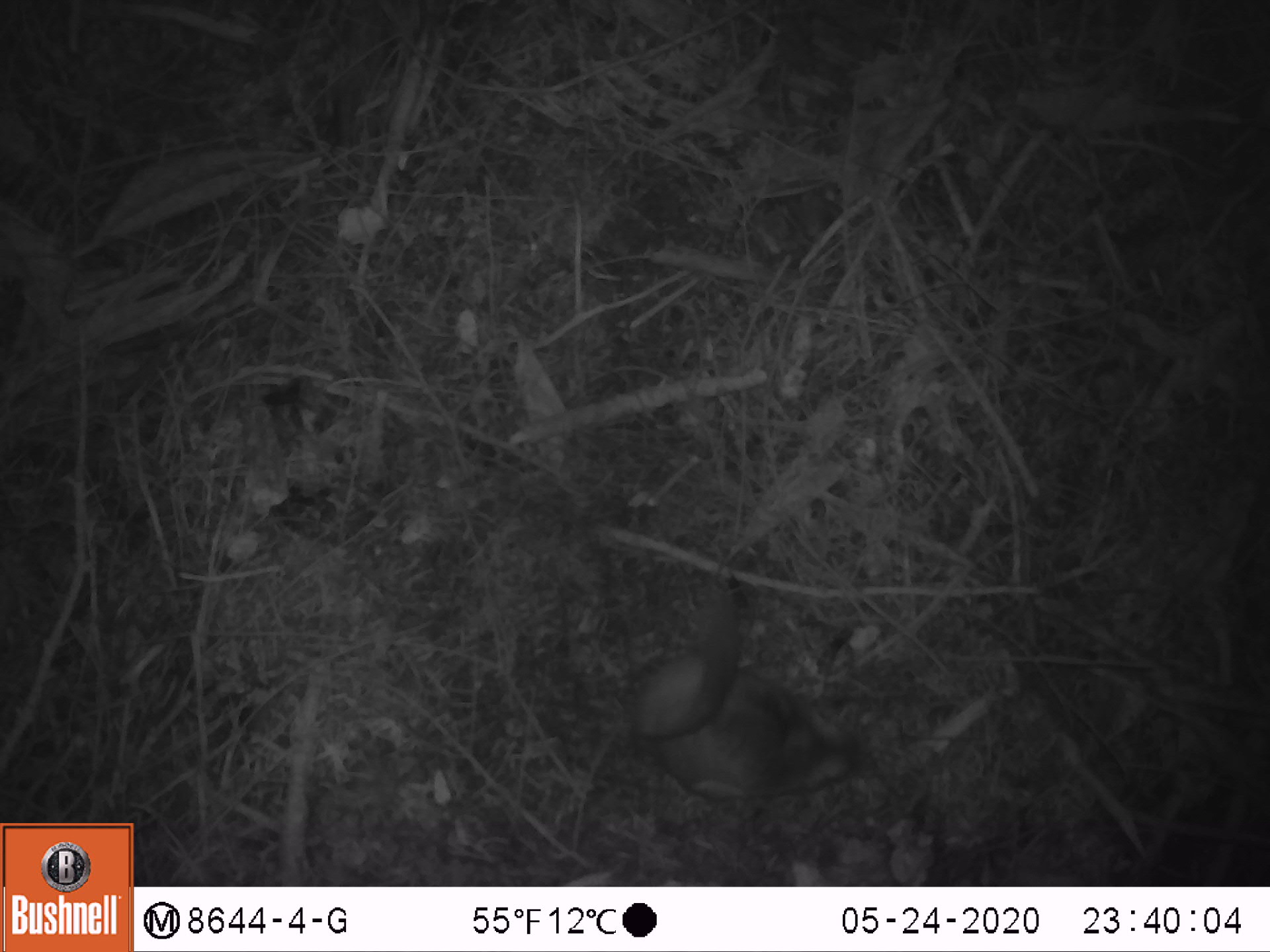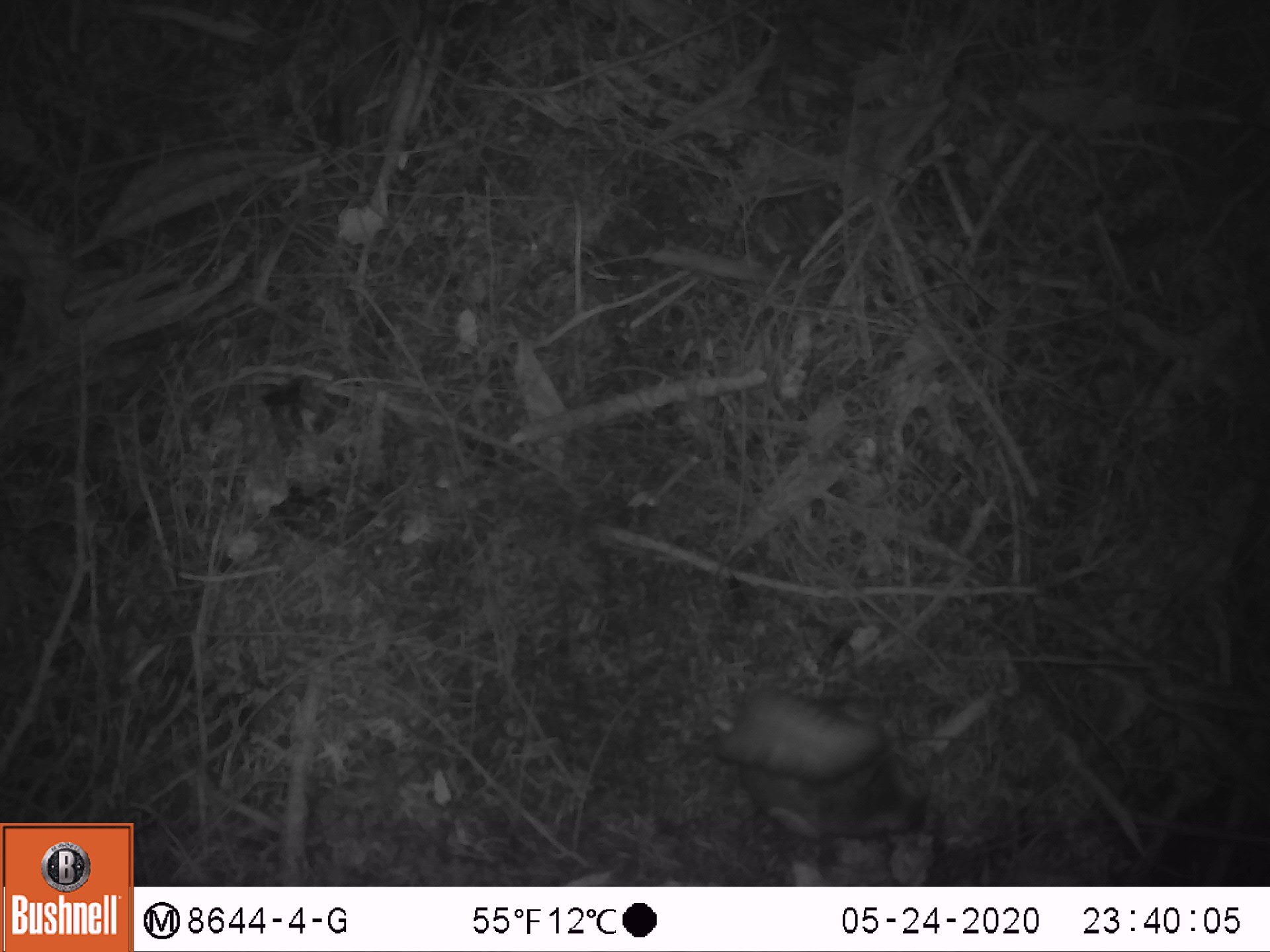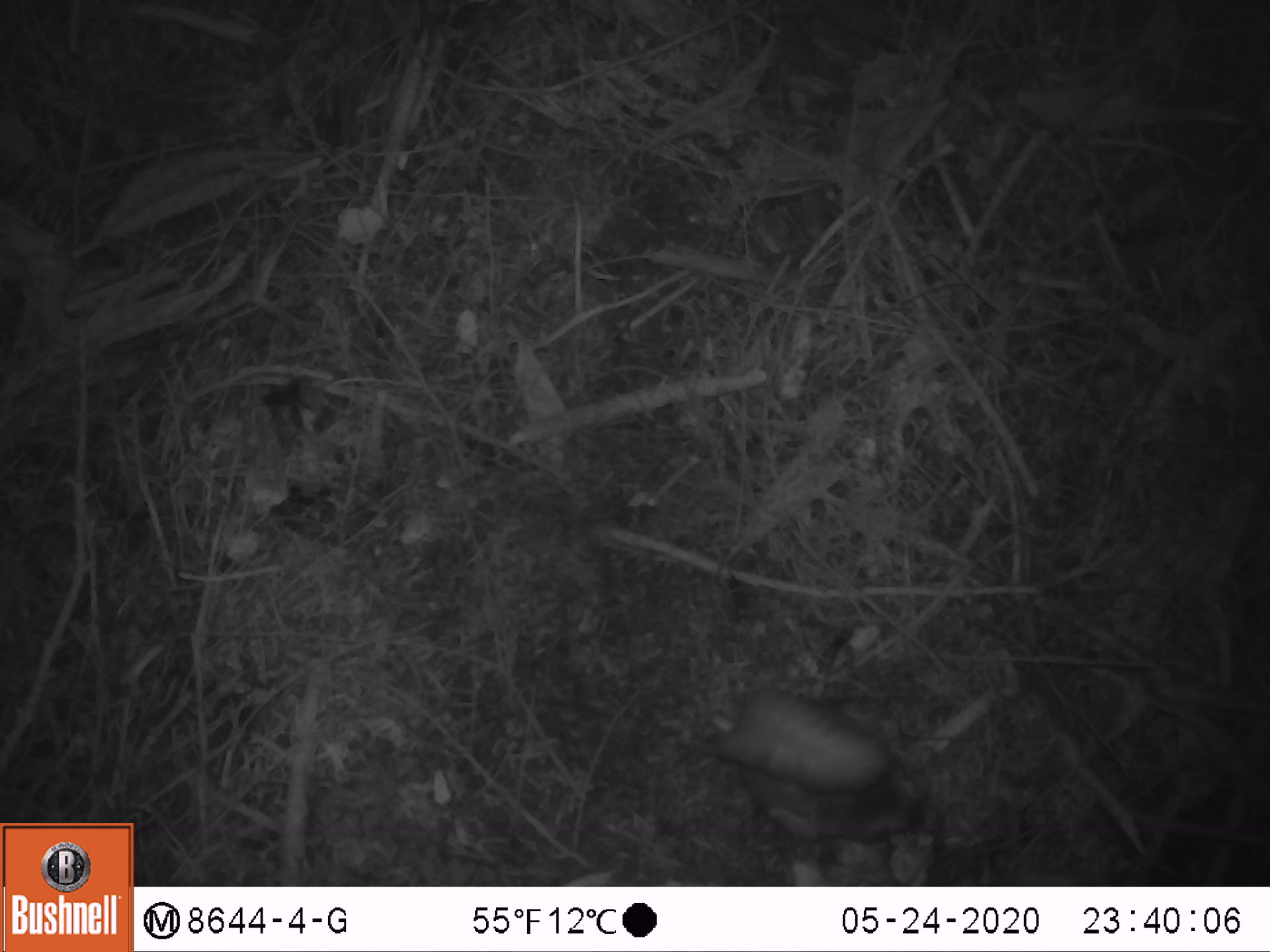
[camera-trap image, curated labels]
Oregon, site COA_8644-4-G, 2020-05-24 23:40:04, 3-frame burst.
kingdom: Animalia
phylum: Chordata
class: Mammalia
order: Rodentia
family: Sciuridae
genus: Glaucomys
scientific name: Glaucomys oregonensis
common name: humboldt's flying squirrel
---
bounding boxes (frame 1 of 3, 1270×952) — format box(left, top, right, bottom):
humboldt's flying squirrel: box(614, 569, 878, 821)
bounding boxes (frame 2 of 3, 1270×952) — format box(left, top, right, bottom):
humboldt's flying squirrel: box(700, 677, 952, 858)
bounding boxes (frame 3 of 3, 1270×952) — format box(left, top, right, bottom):
humboldt's flying squirrel: box(699, 672, 945, 858)